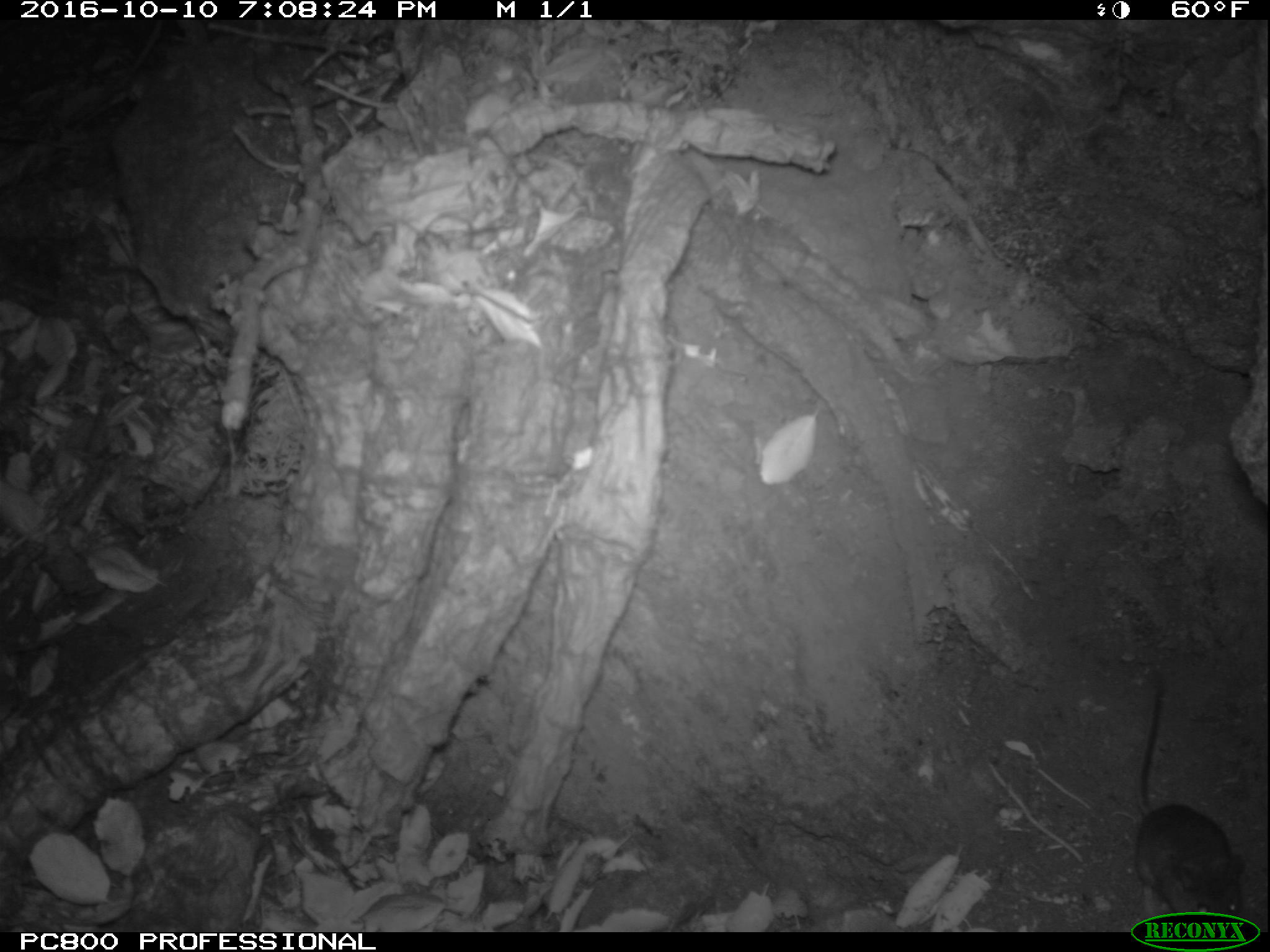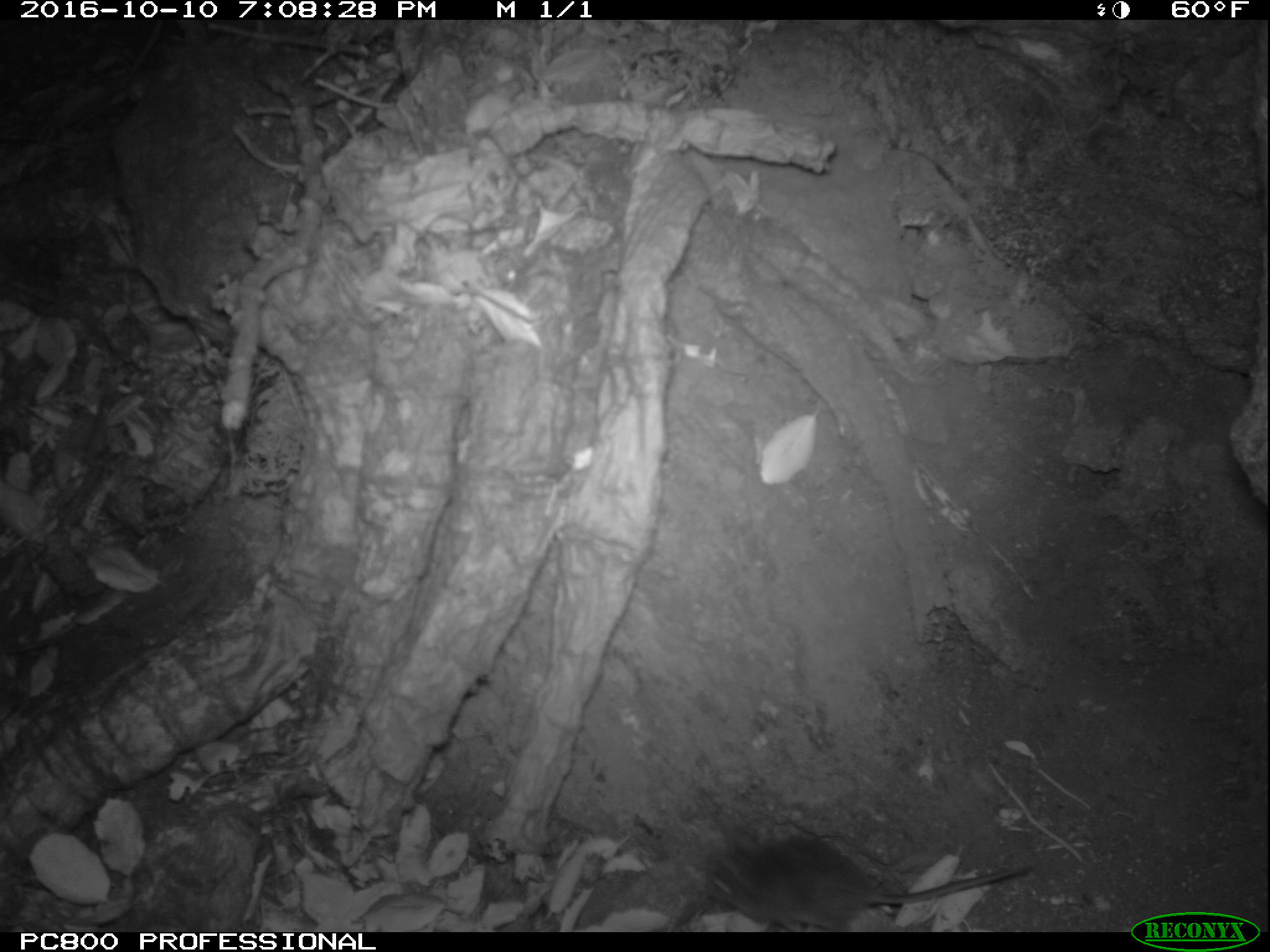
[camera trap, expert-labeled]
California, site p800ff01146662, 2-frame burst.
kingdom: Animalia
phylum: Chordata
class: Mammalia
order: Rodentia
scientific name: Rodentia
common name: rodent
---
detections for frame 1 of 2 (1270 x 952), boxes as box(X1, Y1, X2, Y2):
rodent: box(1135, 672, 1244, 918)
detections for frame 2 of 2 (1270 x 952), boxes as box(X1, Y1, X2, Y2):
rodent: box(703, 836, 1031, 933)